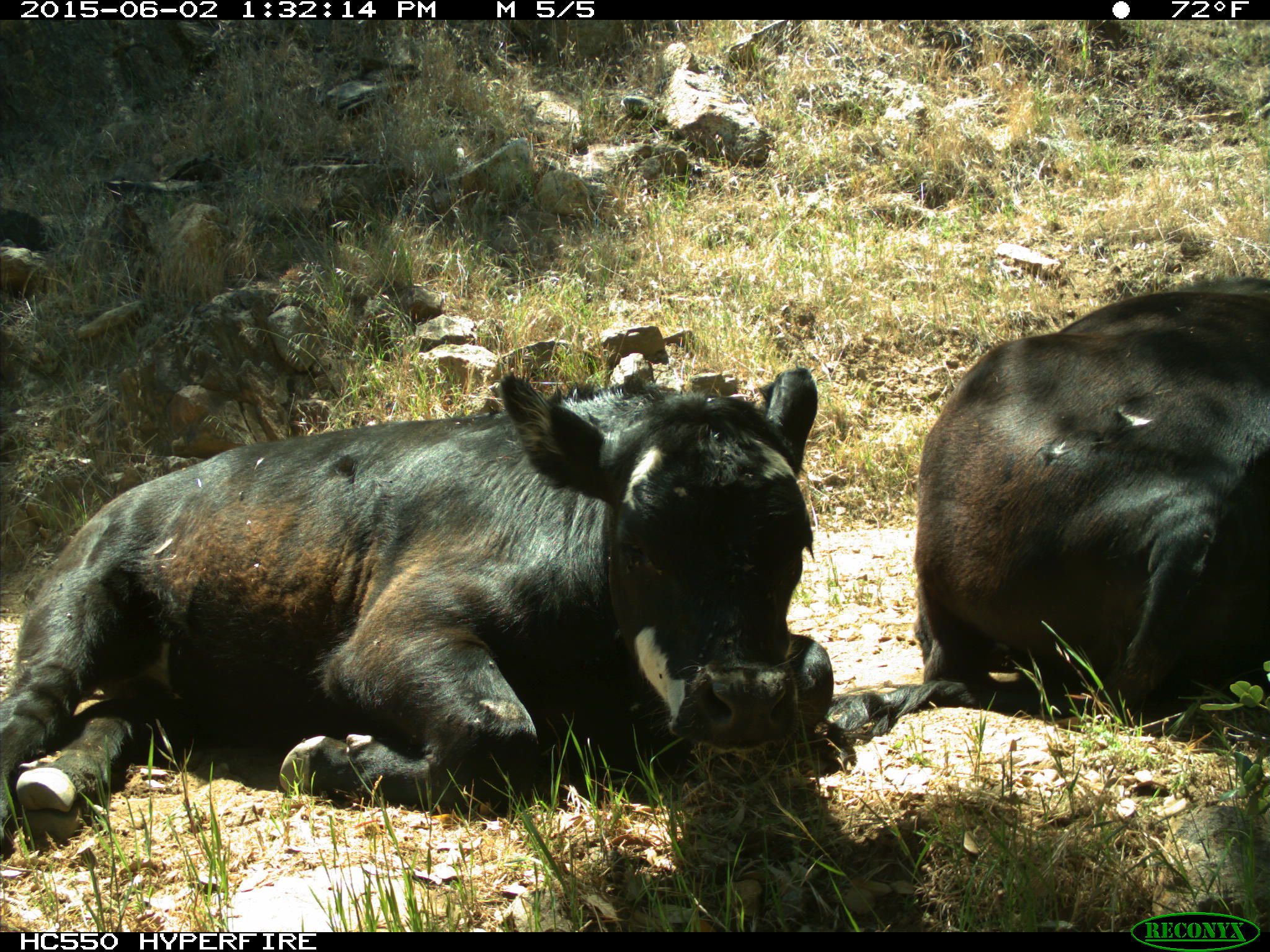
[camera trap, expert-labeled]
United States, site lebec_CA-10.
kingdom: Animalia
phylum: Chordata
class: Mammalia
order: Artiodactyla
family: Bovidae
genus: Bos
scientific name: Bos taurus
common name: domestic cow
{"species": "Bos taurus (domestic cow)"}